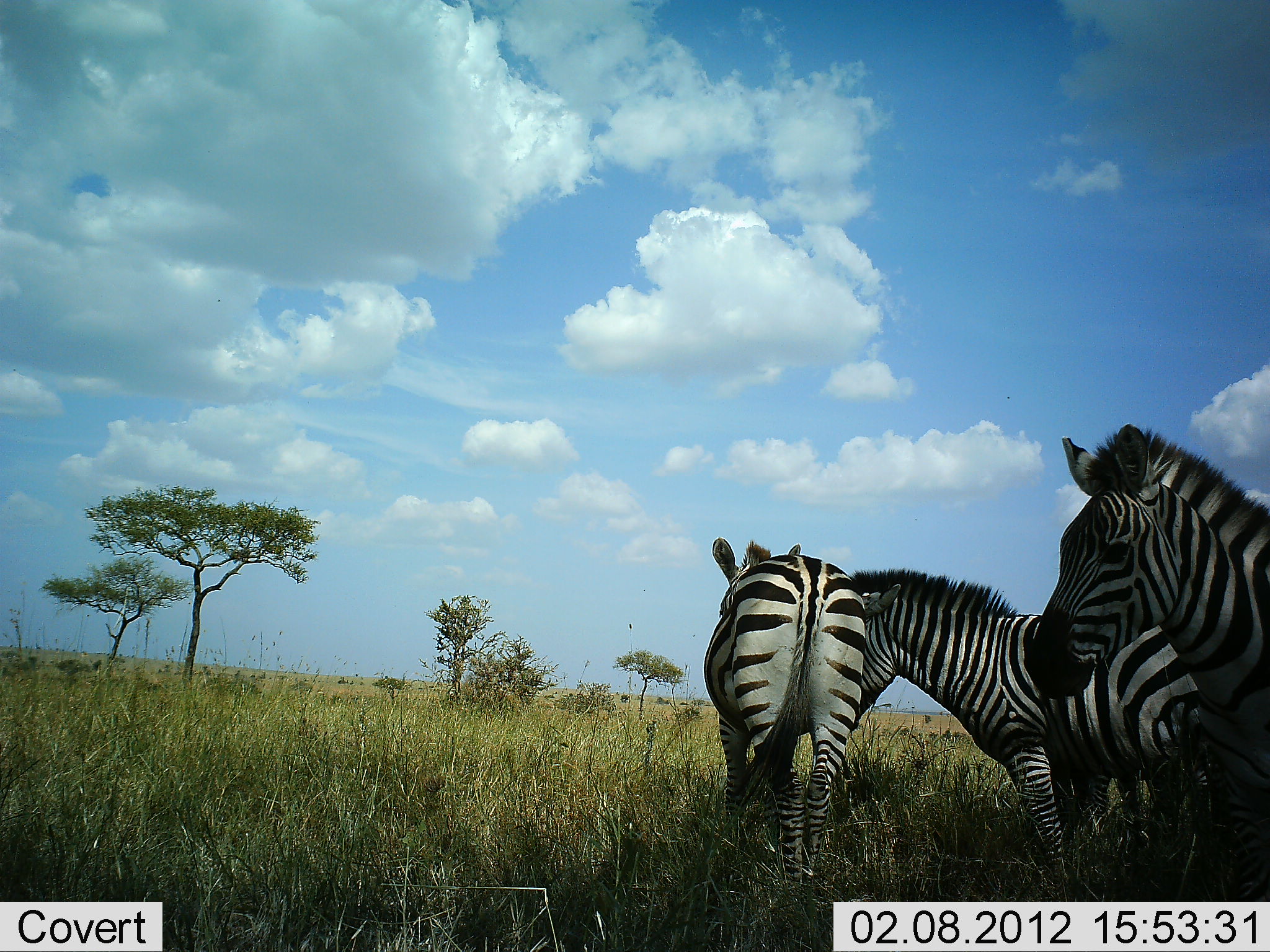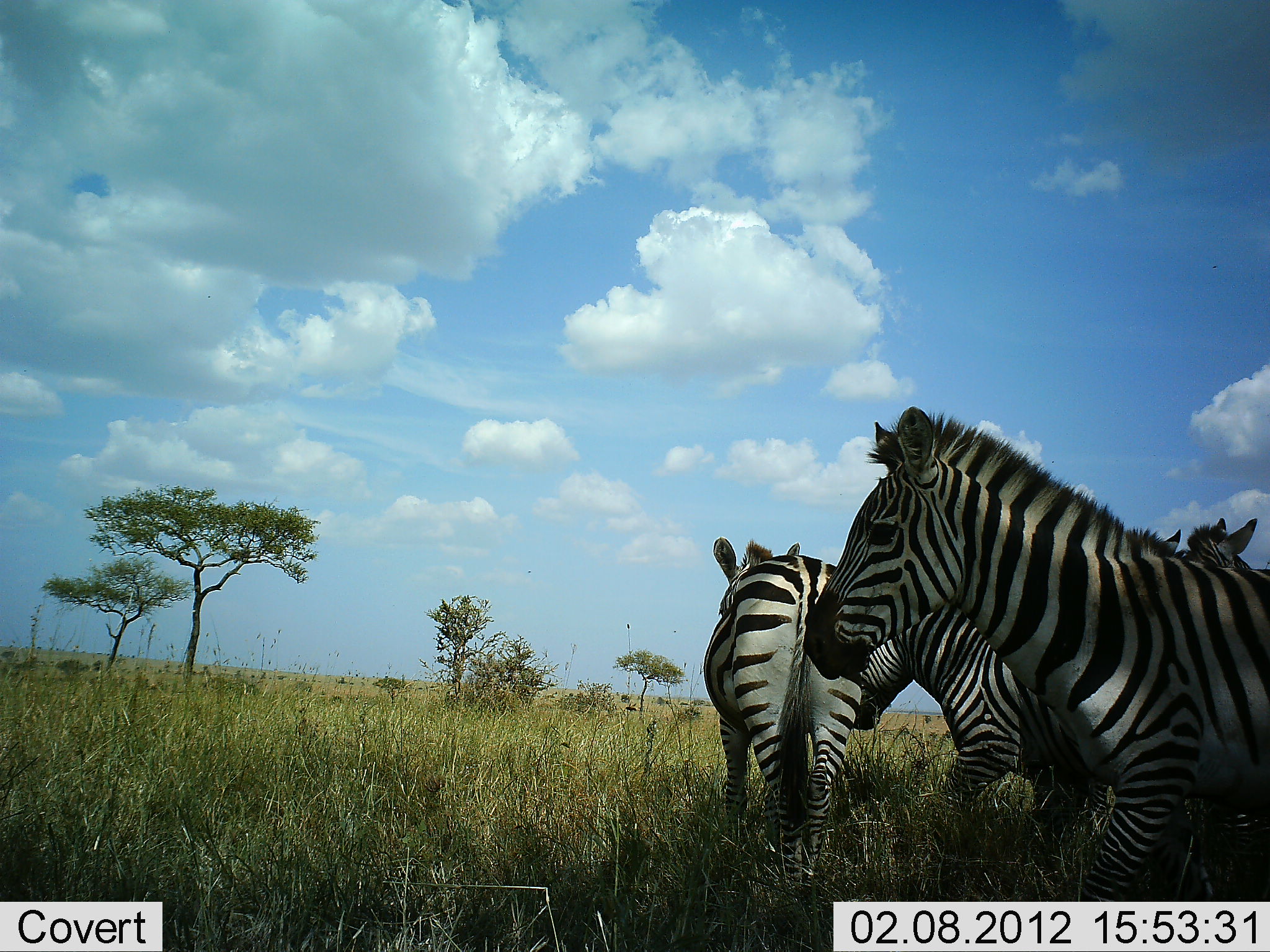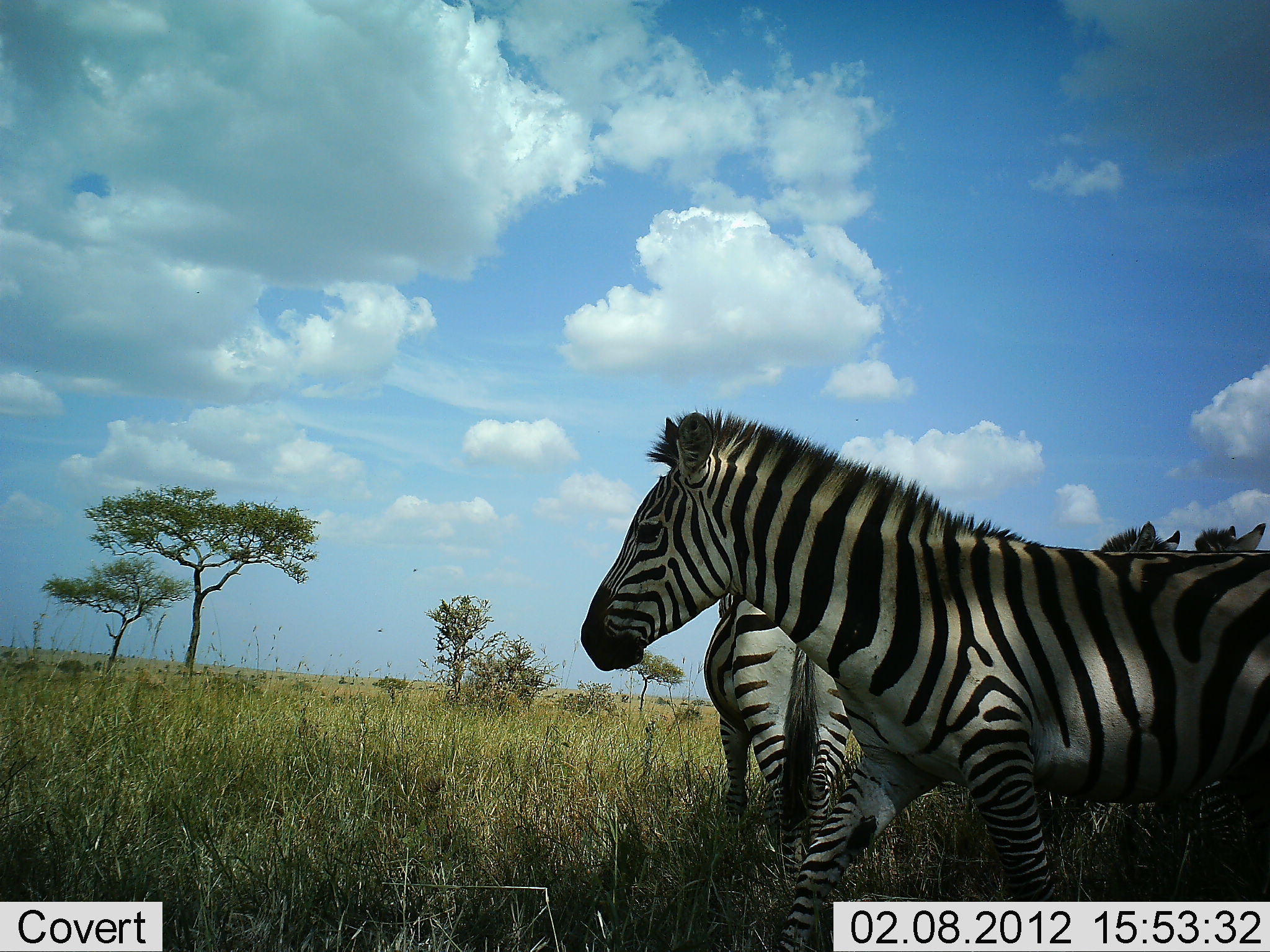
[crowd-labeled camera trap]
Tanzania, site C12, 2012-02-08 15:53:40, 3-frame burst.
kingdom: Animalia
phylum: Chordata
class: Mammalia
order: Perissodactyla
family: Equidae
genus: Equus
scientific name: Equus quagga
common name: plains zebra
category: zebra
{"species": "zebra (plains zebra) (Equus quagga)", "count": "5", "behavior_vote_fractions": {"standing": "66%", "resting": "0%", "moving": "72%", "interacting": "3%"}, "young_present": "0%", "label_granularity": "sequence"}